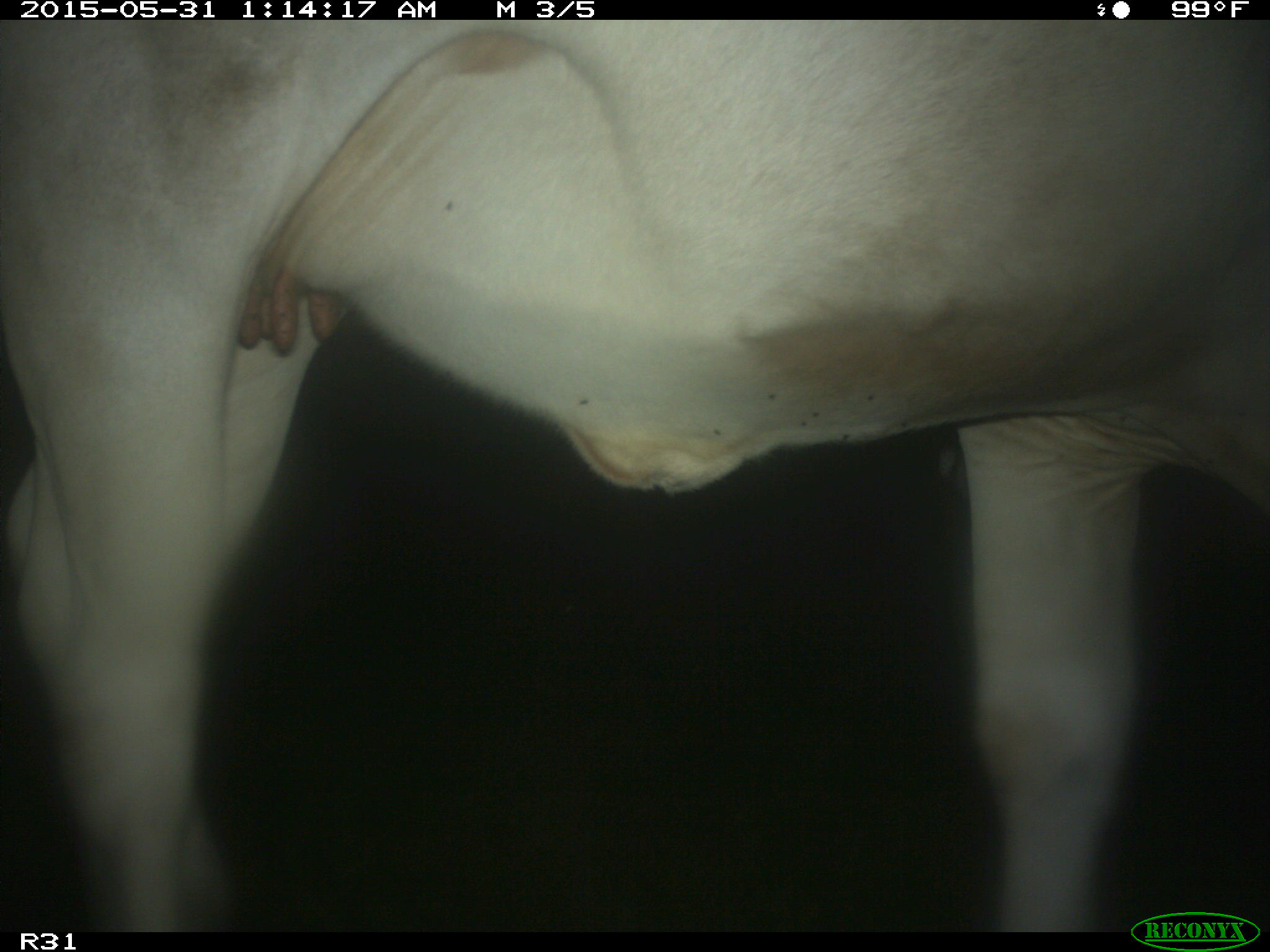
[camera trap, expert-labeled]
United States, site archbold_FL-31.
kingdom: Animalia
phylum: Chordata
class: Mammalia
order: Artiodactyla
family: Bovidae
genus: Bos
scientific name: Bos taurus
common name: domestic cow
Bos taurus (domestic cow).